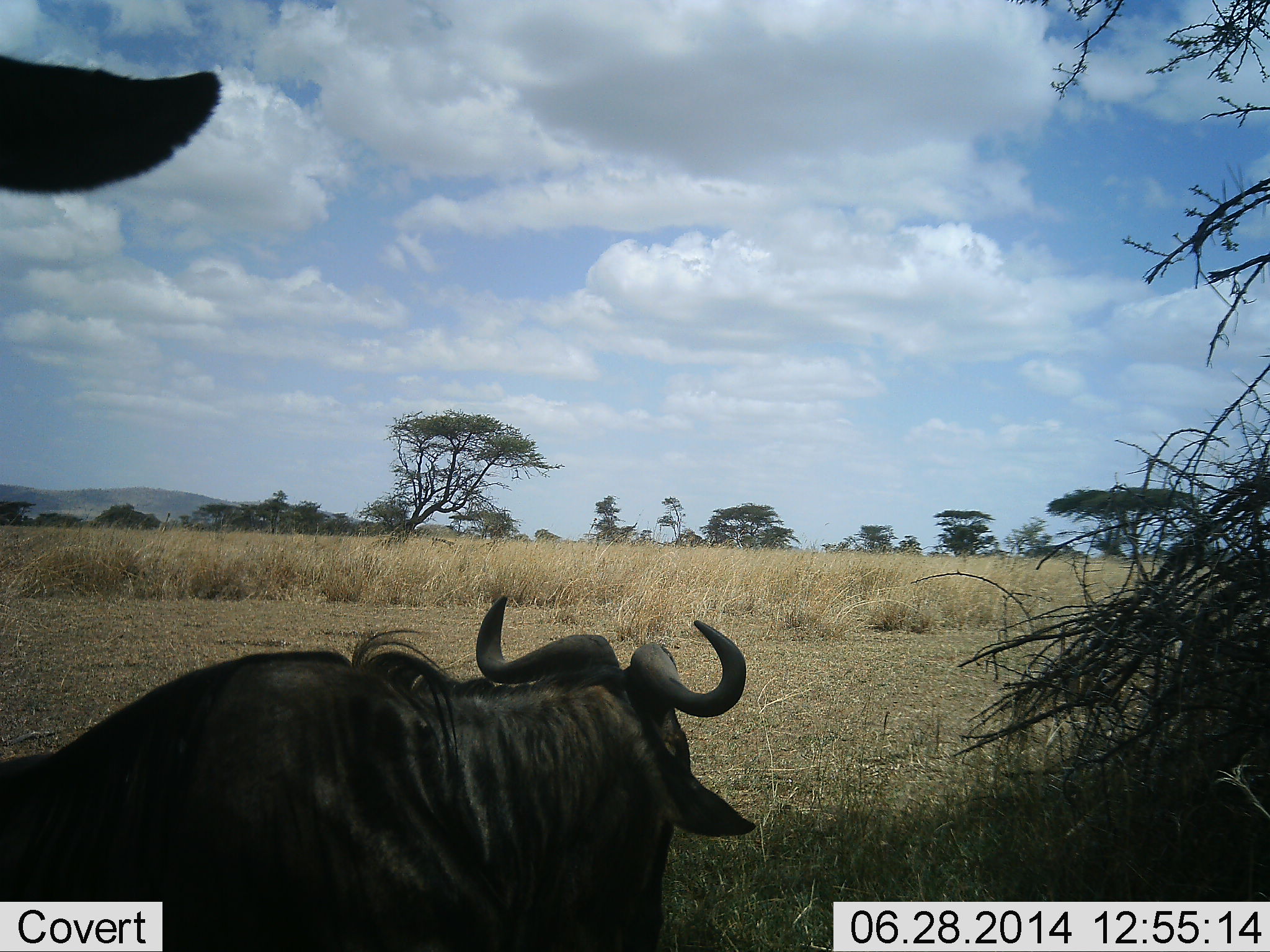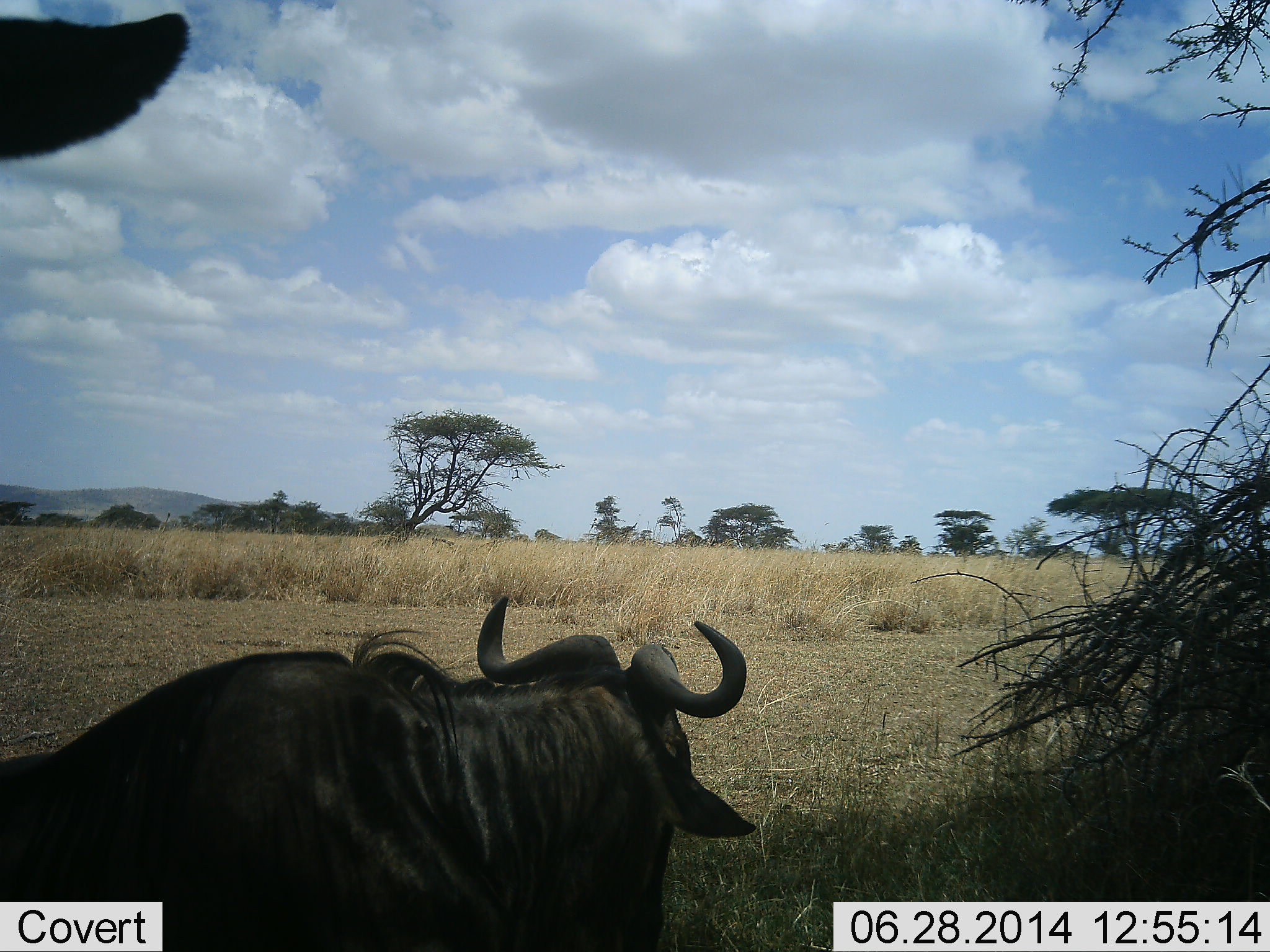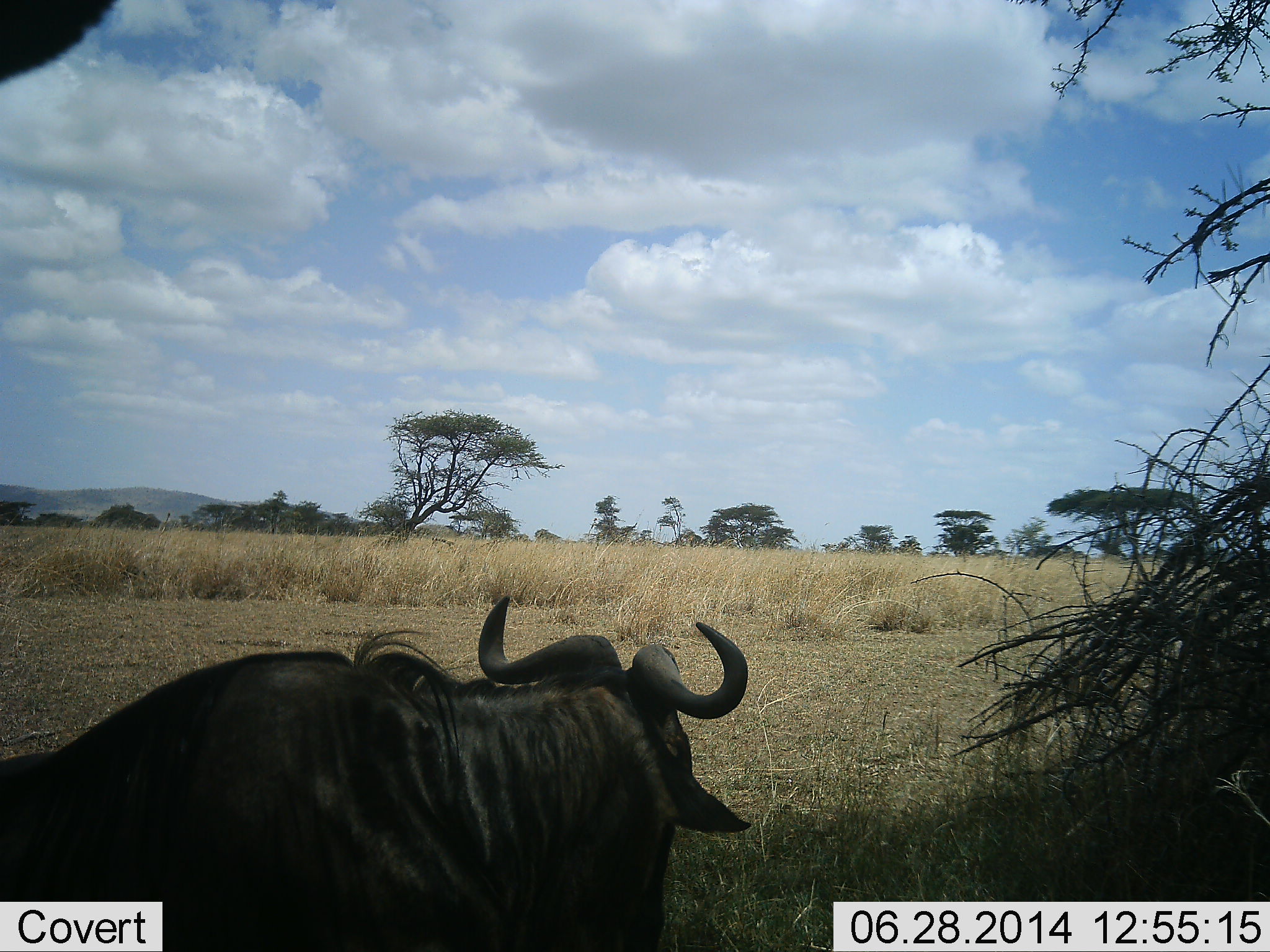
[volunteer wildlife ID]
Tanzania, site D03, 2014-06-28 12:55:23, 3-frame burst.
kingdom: Animalia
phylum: Chordata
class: Mammalia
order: Artiodactyla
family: Bovidae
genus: Connochaetes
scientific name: Connochaetes taurinus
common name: blue wildebeest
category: wildebeest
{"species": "wildebeest (blue wildebeest) (Connochaetes taurinus)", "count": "2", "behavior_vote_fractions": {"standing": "70%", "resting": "80%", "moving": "0%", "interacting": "0%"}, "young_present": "0%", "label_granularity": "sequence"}